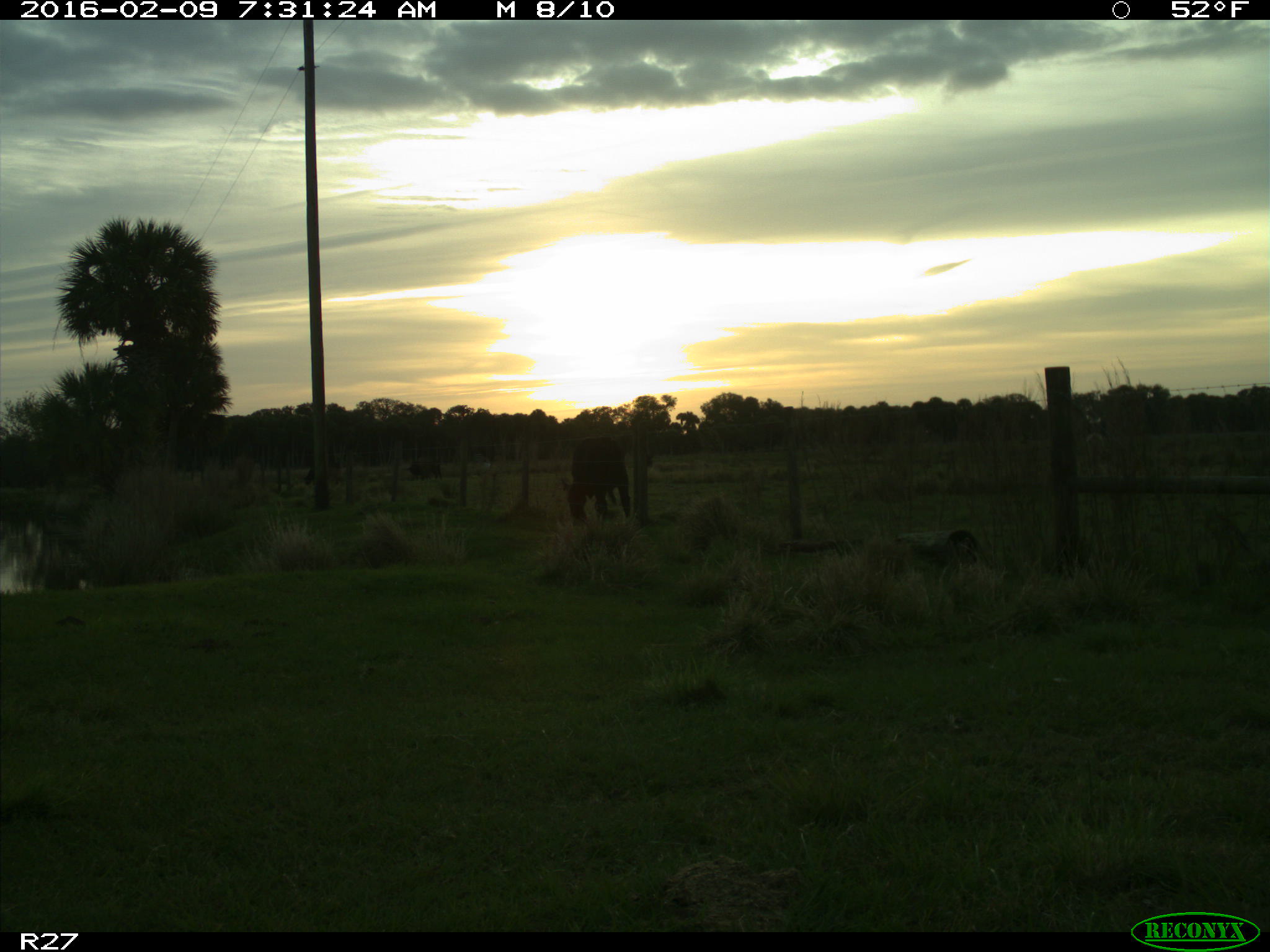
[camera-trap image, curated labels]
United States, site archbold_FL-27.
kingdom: Animalia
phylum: Chordata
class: Mammalia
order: Artiodactyla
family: Bovidae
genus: Bos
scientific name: Bos taurus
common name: domestic cow